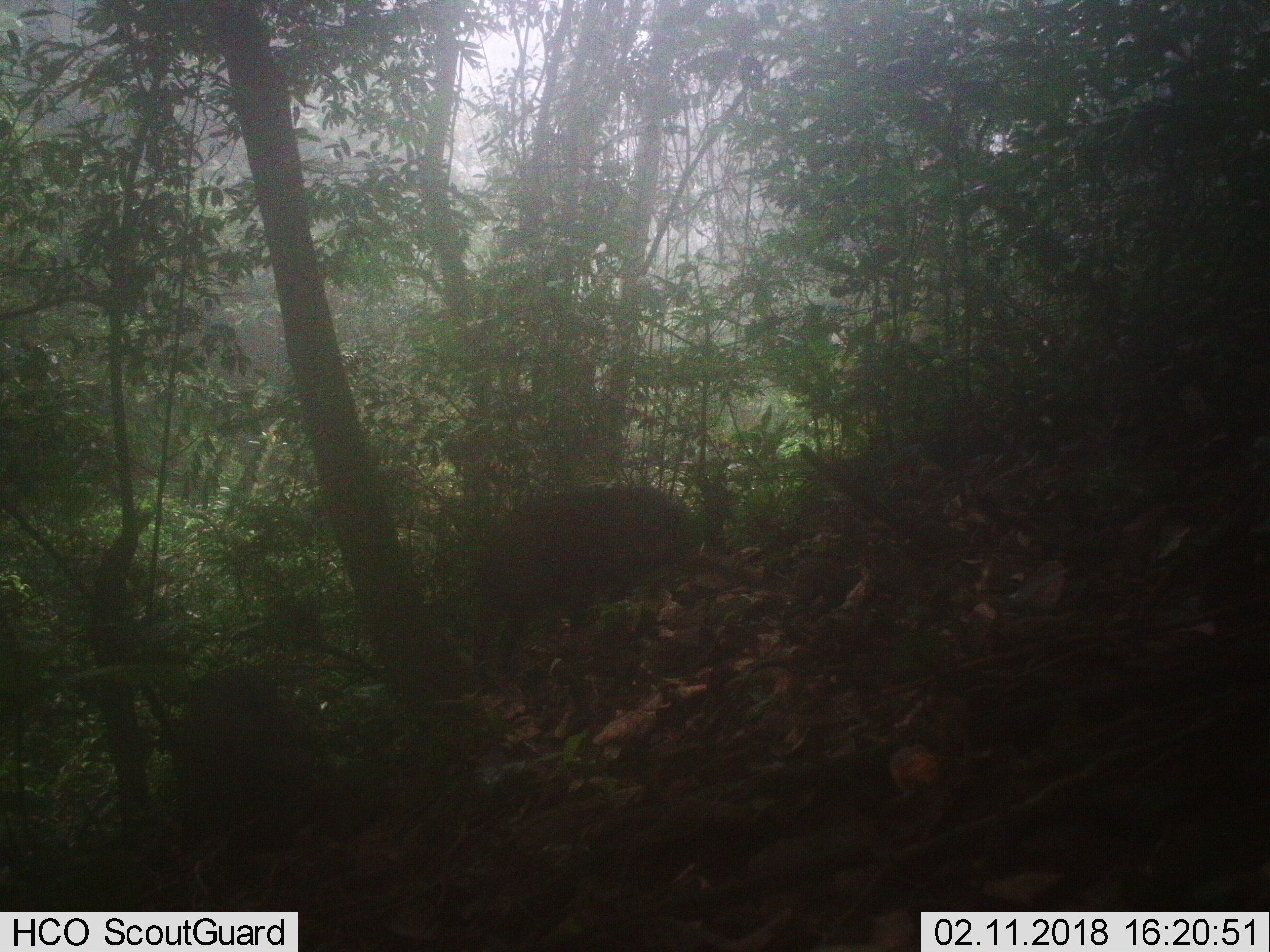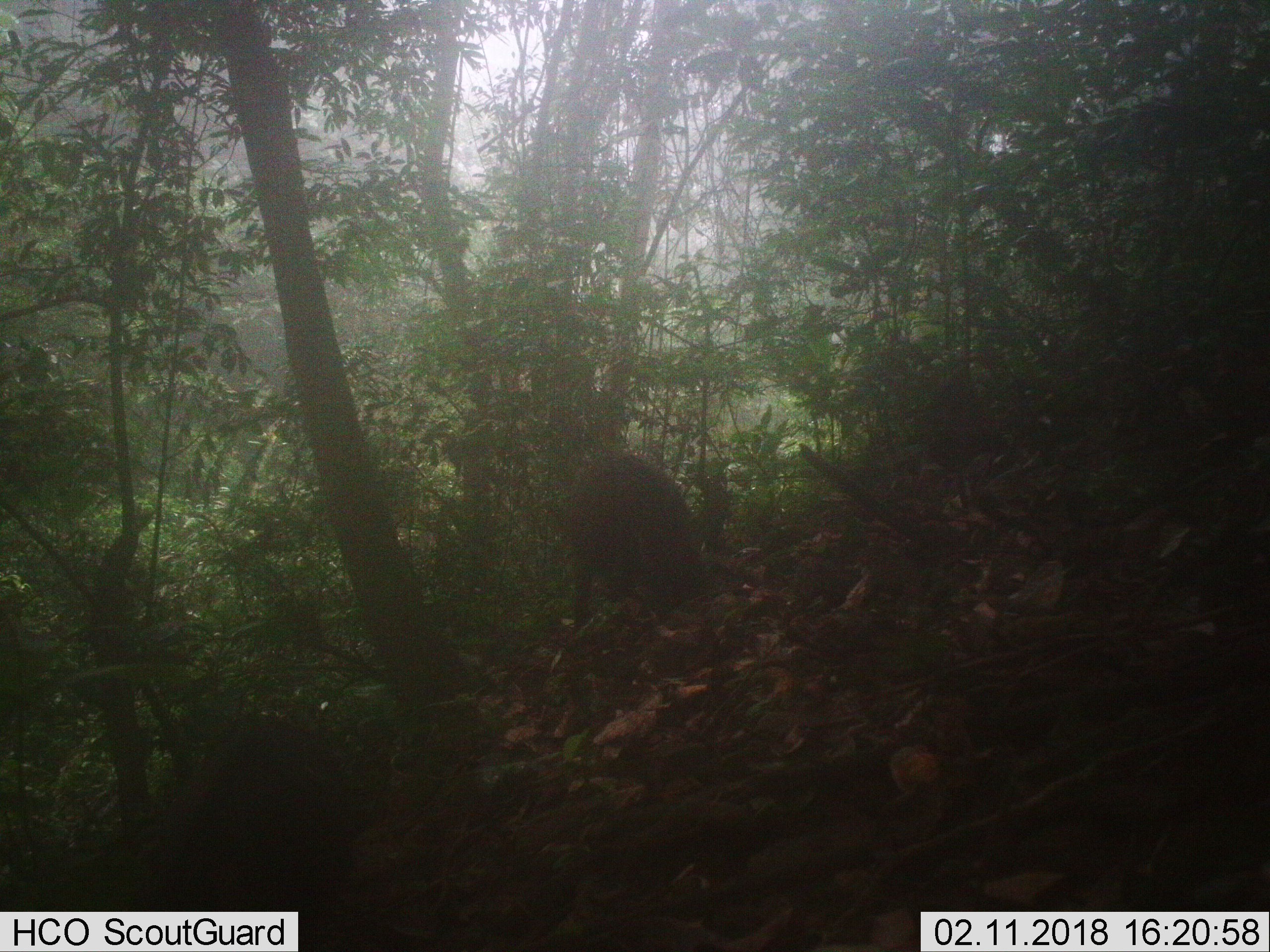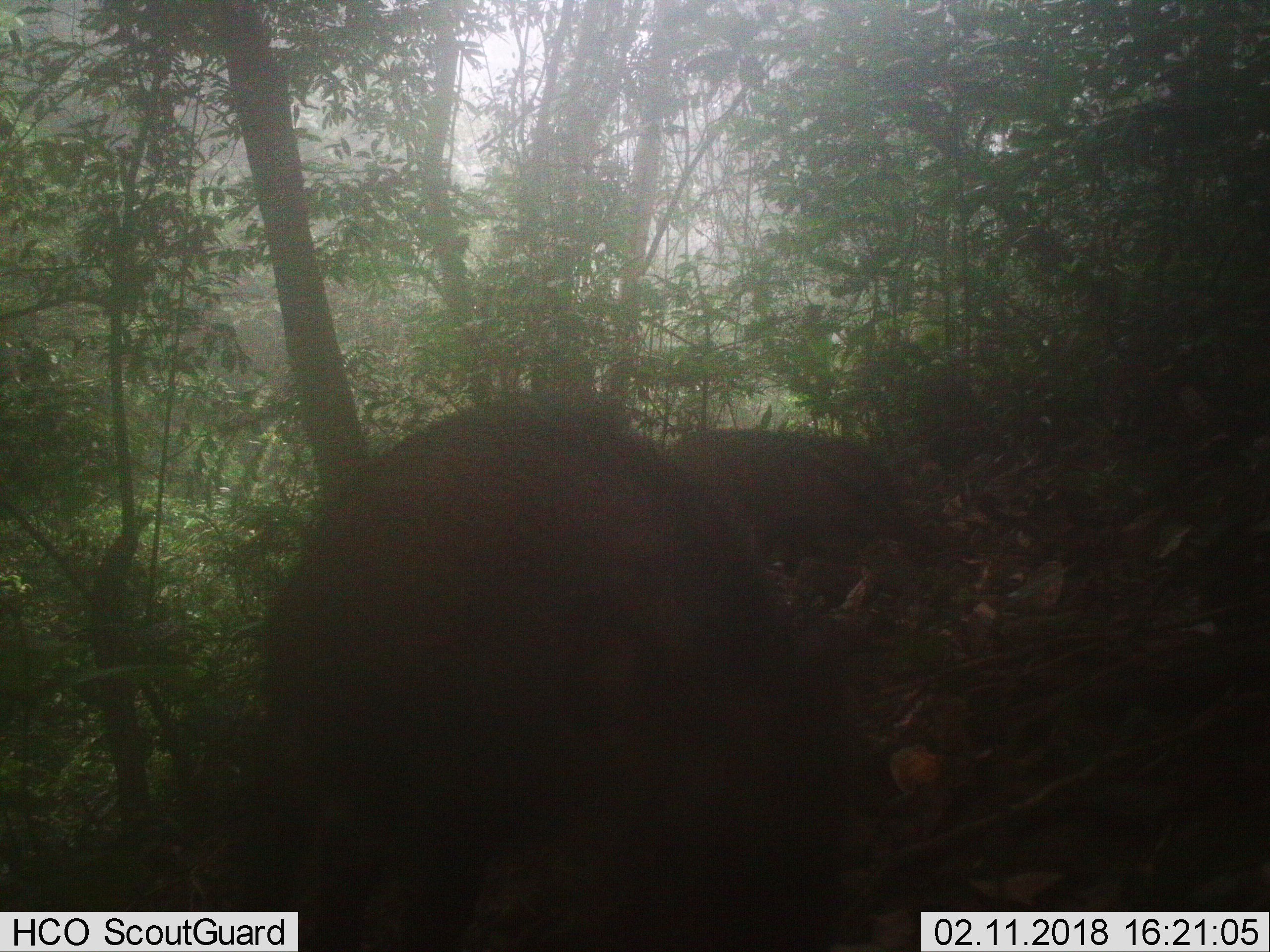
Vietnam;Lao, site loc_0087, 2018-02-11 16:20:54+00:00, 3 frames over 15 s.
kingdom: Animalia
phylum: Chordata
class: Mammalia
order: Artiodactyla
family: Suidae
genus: Sus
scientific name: Sus scrofa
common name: eurasian wild pig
Eurasian wild pig (Sus scrofa). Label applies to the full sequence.